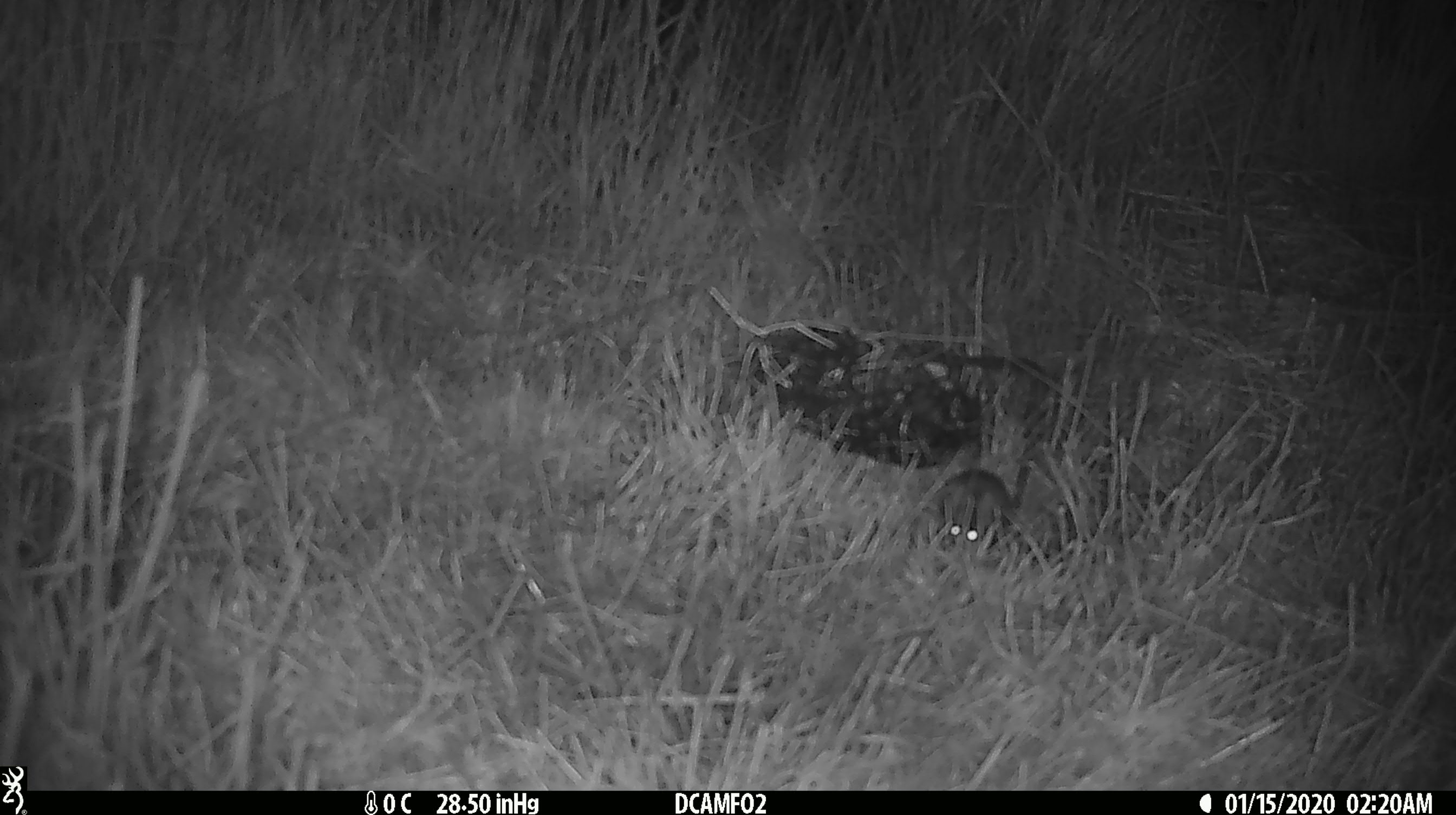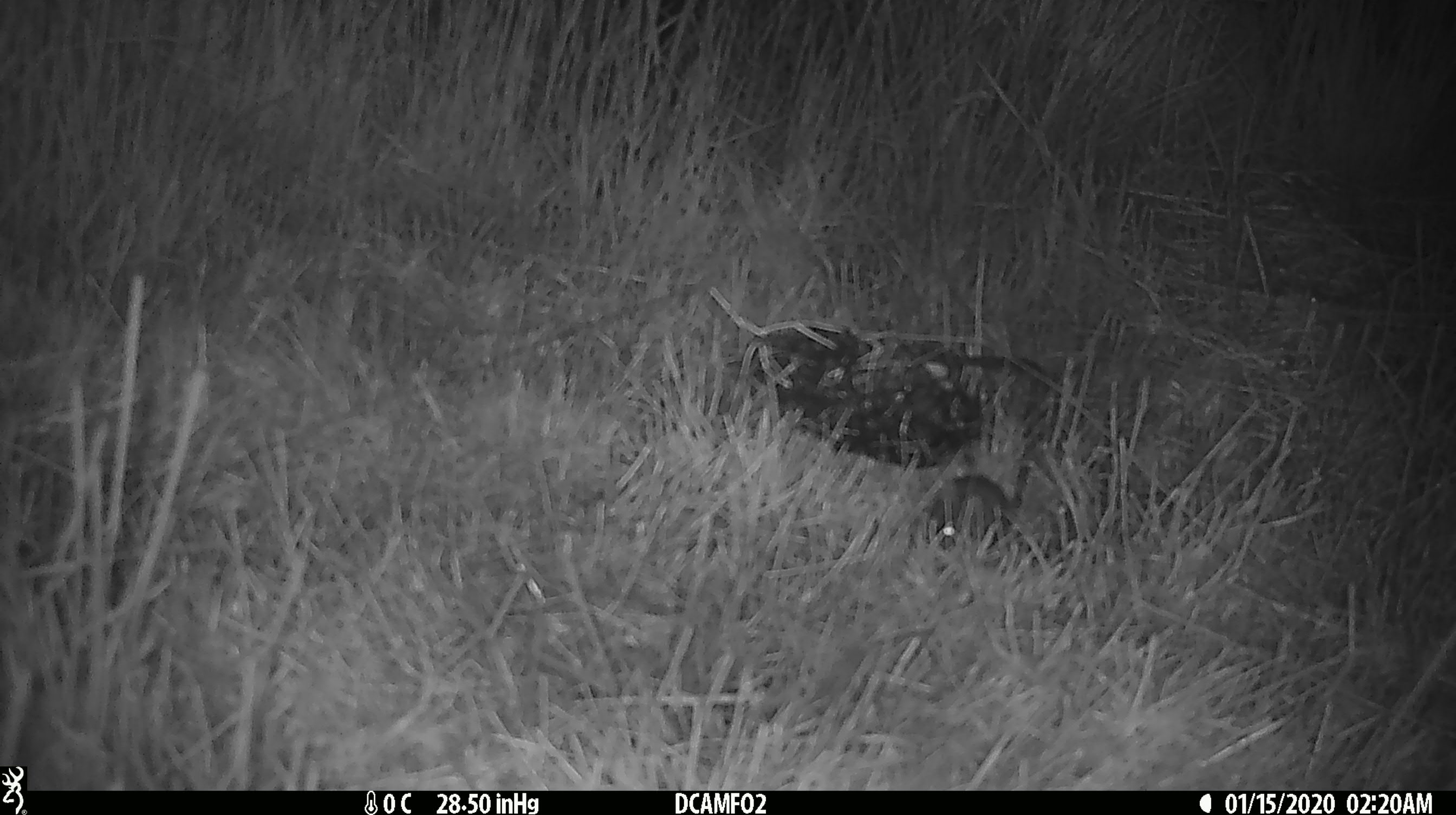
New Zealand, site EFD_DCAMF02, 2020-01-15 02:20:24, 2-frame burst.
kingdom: Animalia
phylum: Chordata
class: Mammalia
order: Rodentia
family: Muridae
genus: Mus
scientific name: Mus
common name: mouse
Mouse (Mus).